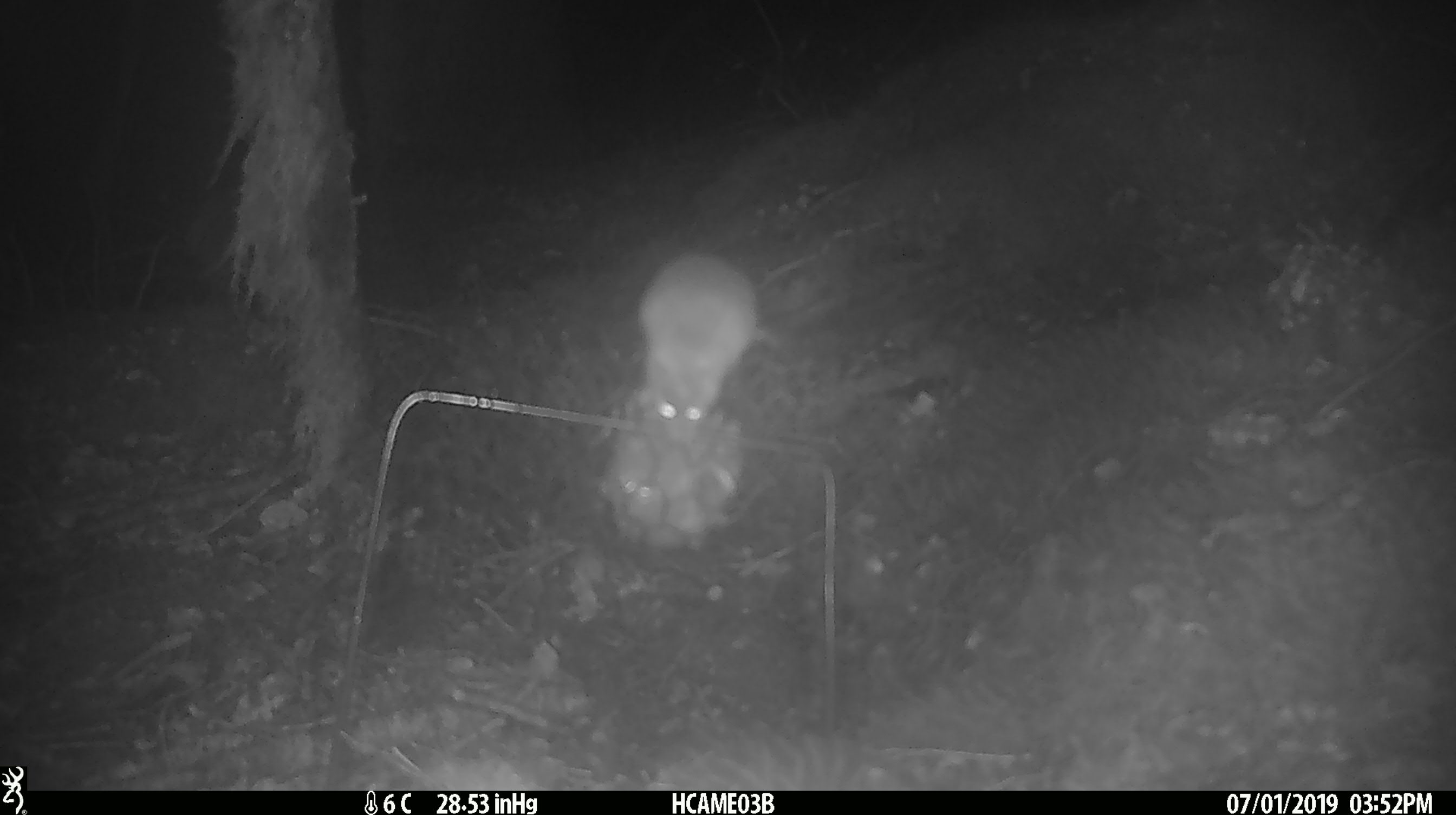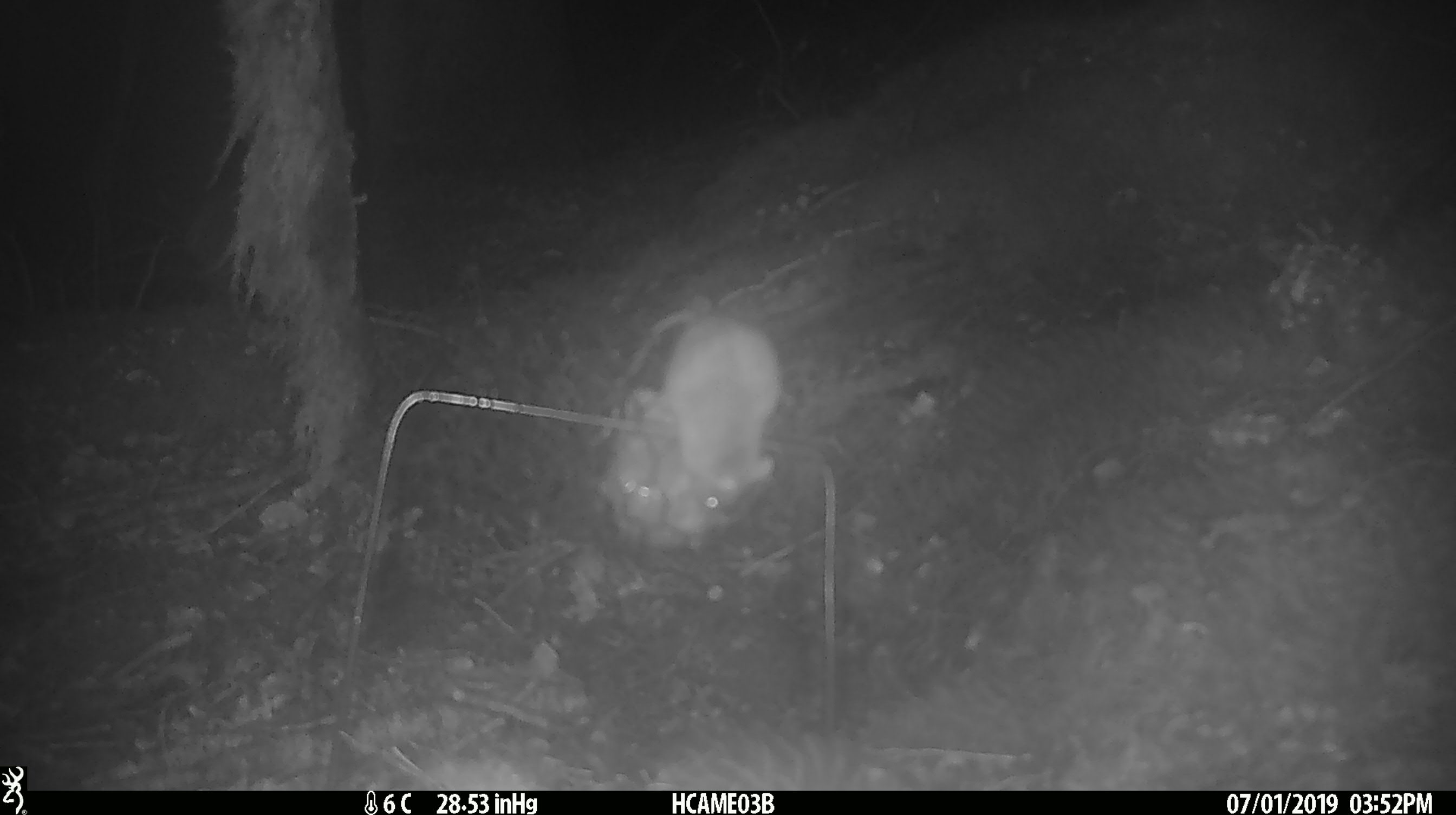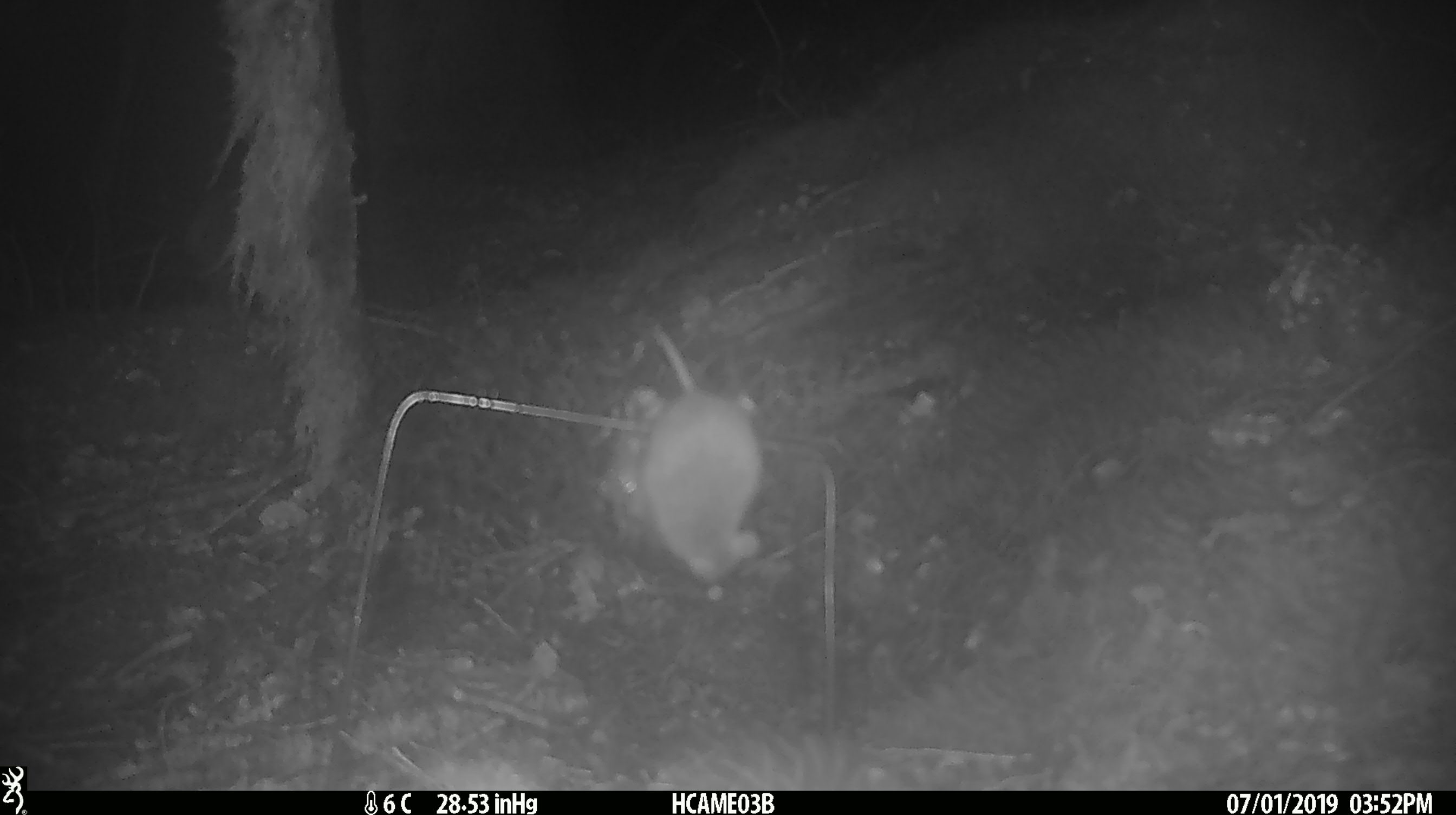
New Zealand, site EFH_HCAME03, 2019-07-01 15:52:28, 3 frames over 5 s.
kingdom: Animalia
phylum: Chordata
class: Mammalia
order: Rodentia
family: Muridae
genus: Mus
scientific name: Mus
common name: mouse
Mouse (Mus).